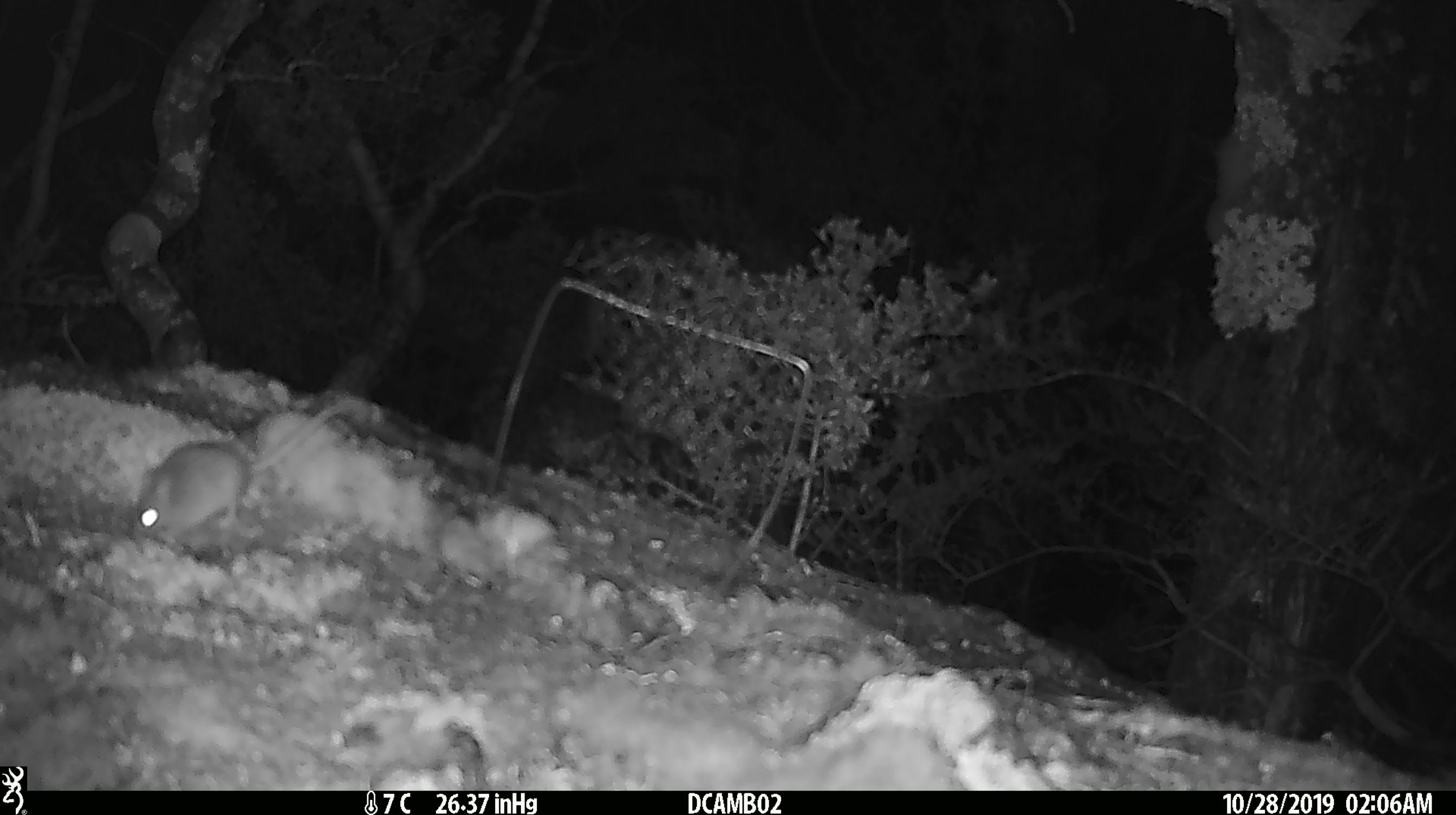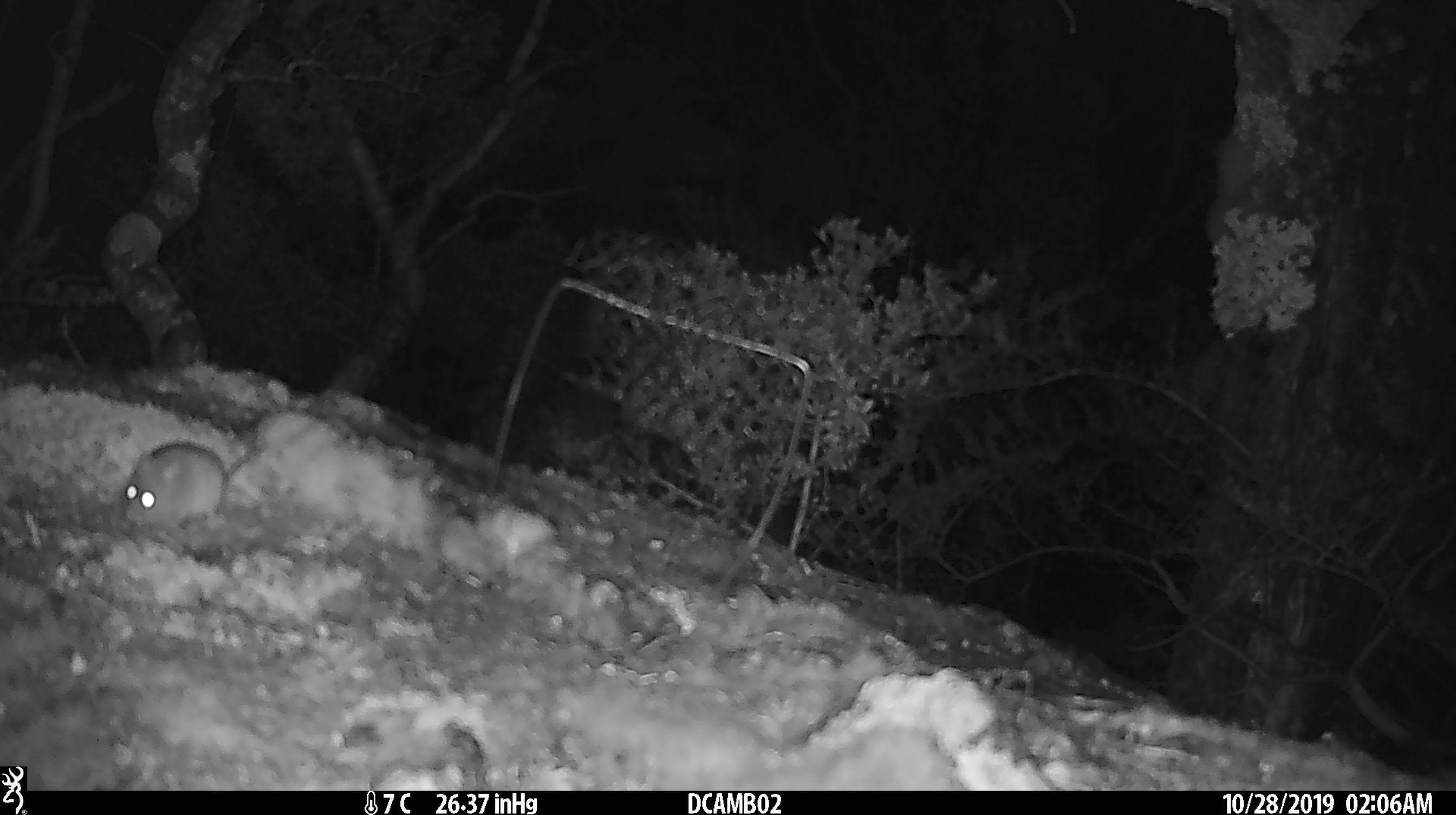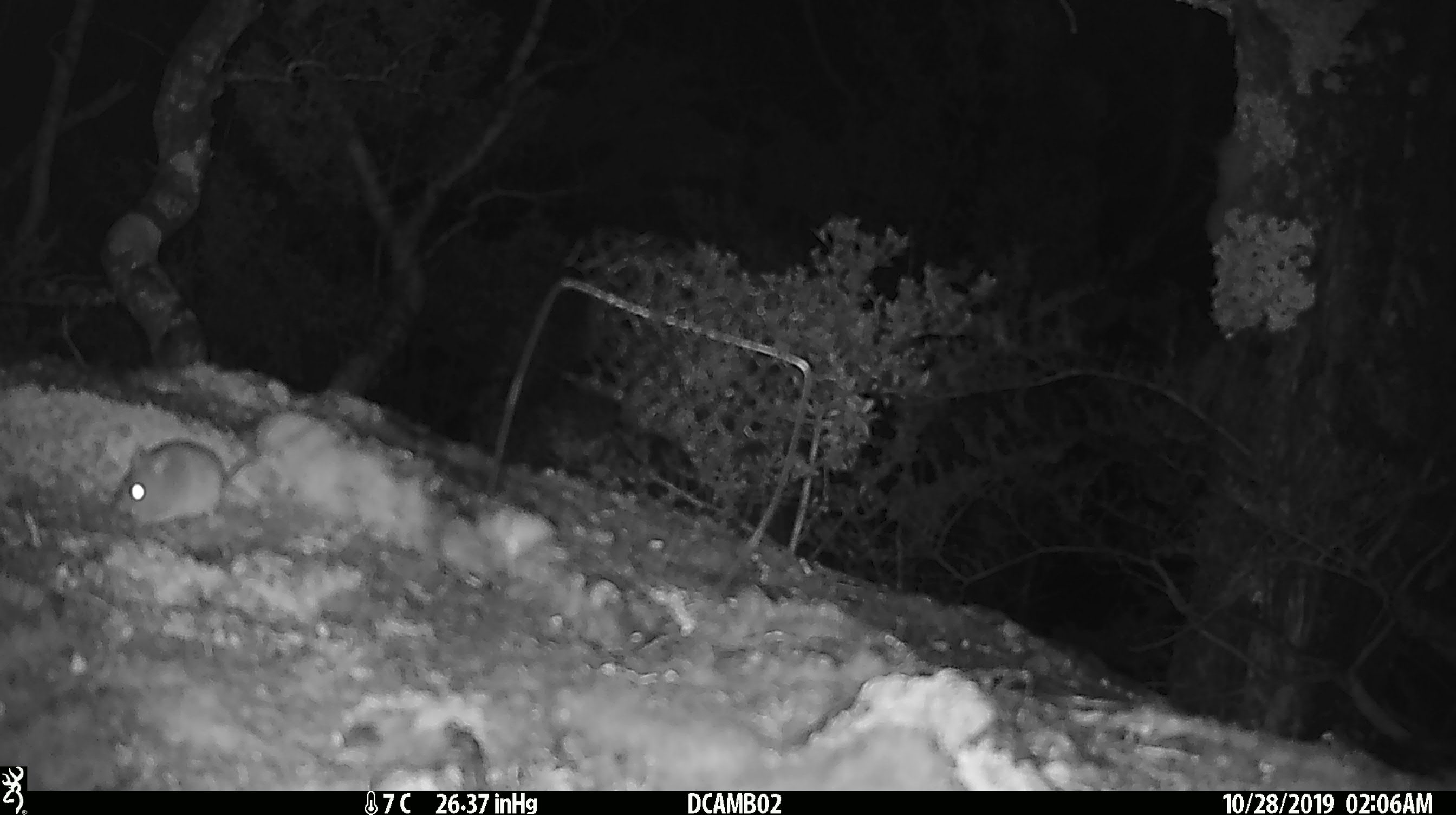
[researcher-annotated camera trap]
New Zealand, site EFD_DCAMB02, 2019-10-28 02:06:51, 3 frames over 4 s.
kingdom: Animalia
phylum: Chordata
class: Mammalia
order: Rodentia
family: Muridae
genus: Mus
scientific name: Mus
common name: mouse